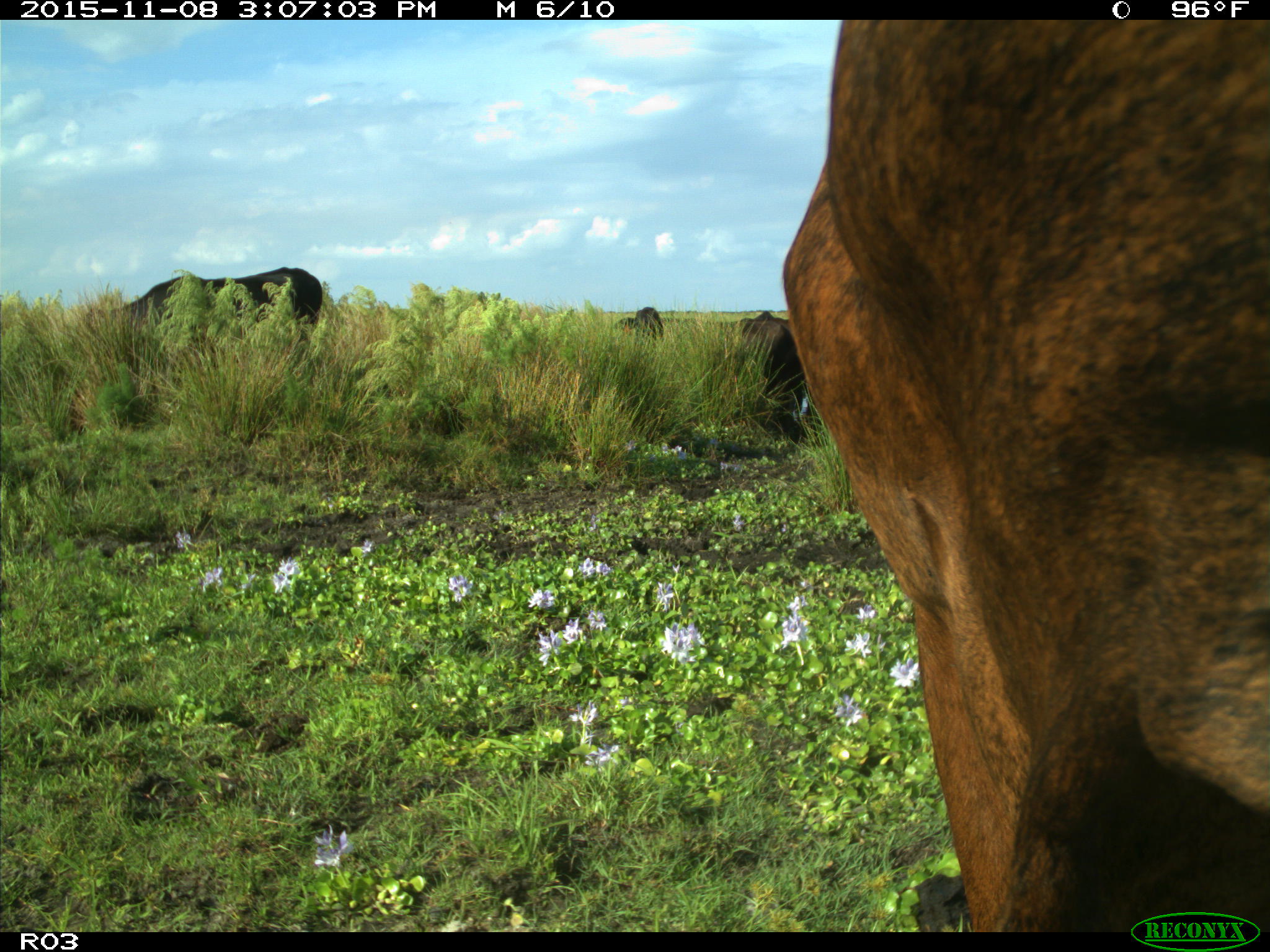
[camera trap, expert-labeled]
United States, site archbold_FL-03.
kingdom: Animalia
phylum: Chordata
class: Mammalia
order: Artiodactyla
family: Bovidae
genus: Bos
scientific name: Bos taurus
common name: domestic cow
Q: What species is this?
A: Bos taurus (domestic cow).